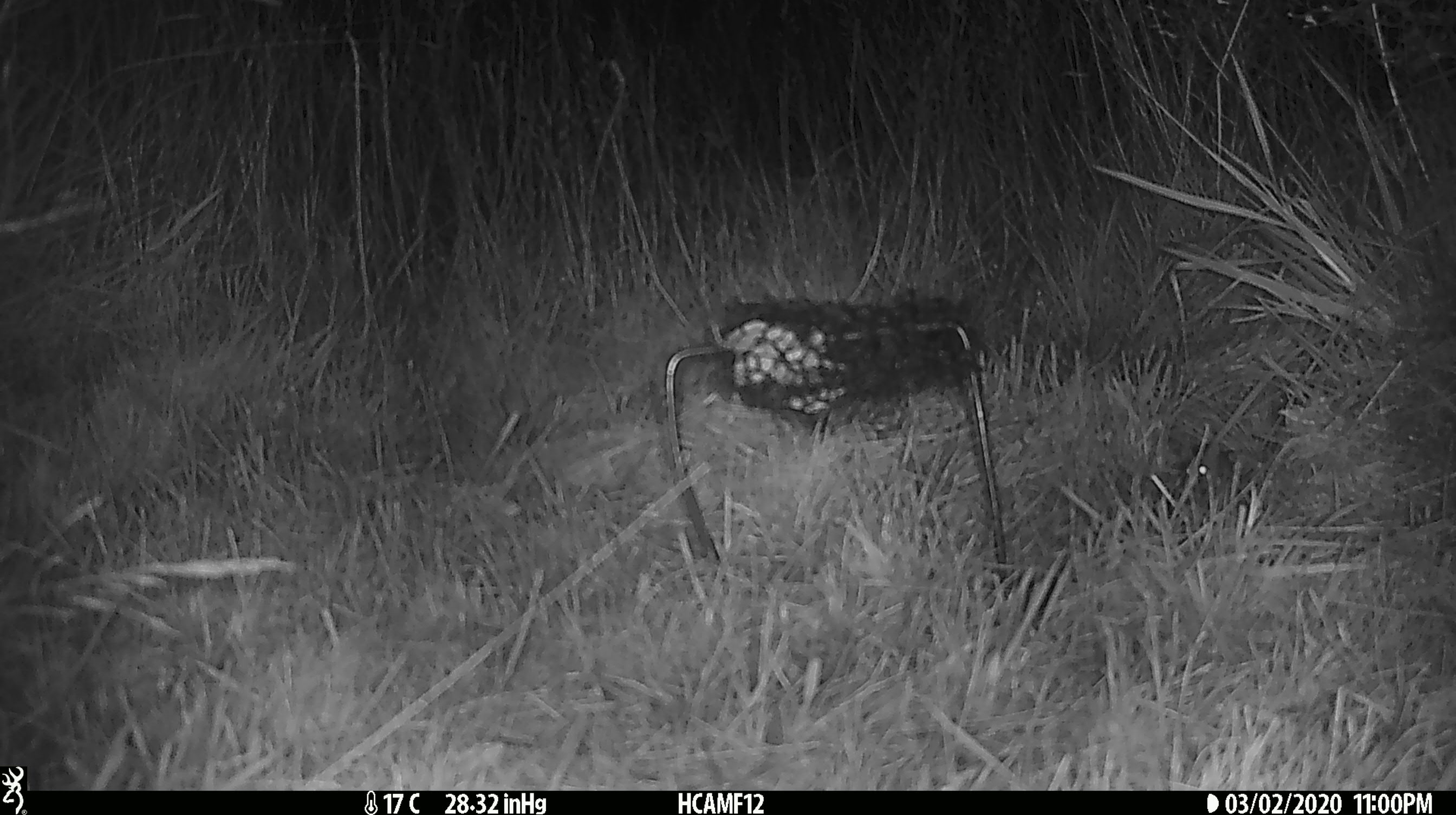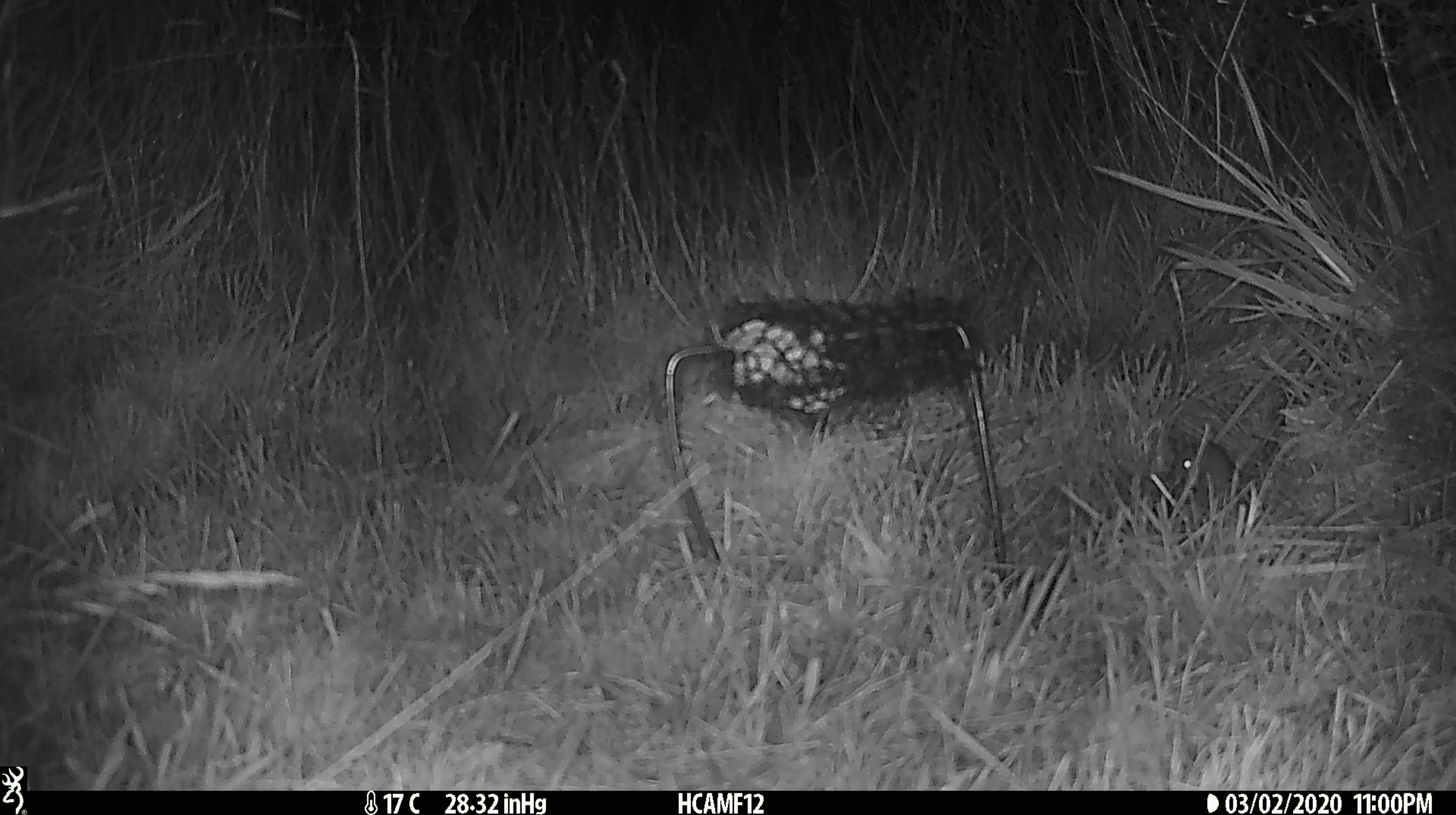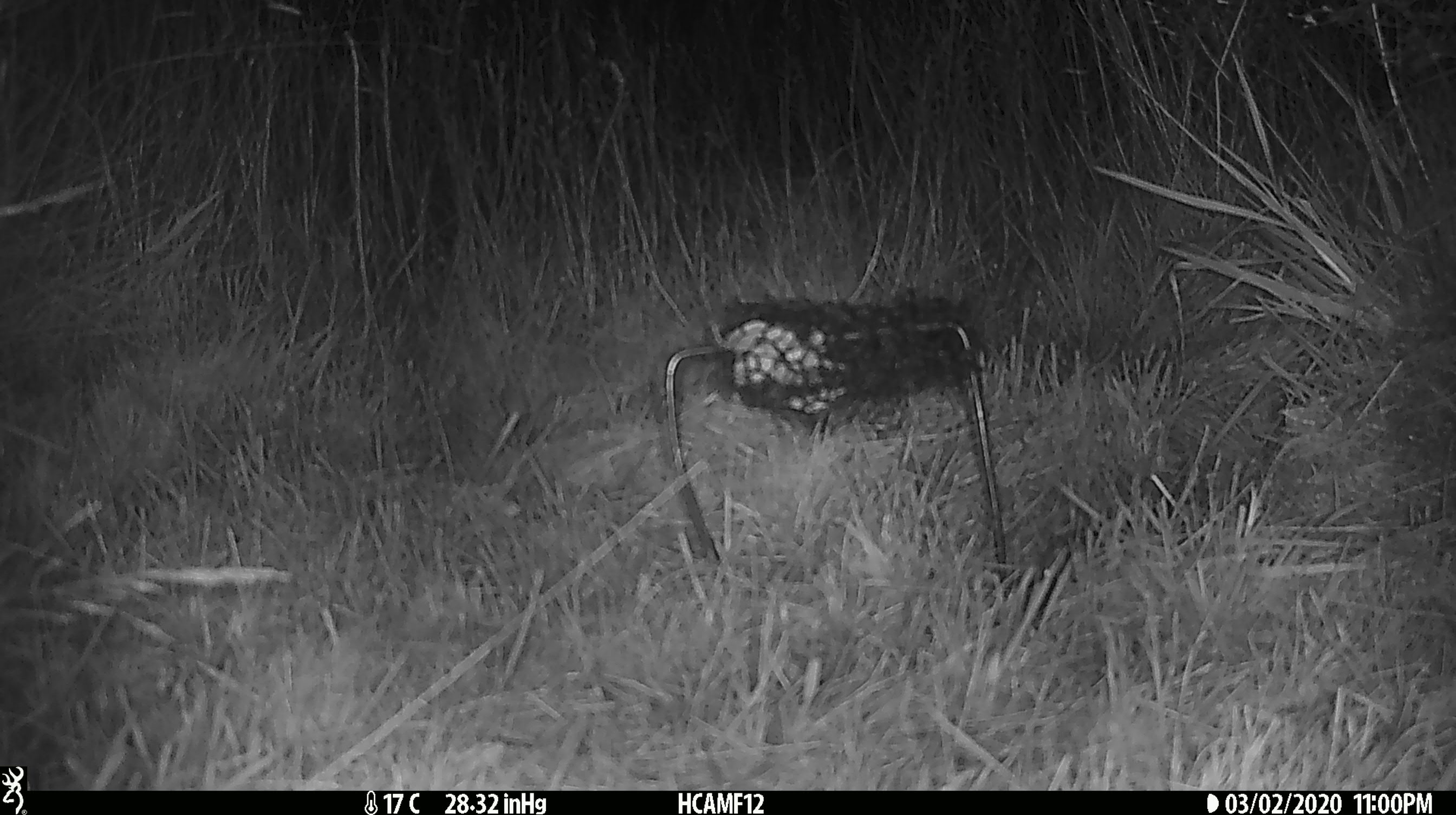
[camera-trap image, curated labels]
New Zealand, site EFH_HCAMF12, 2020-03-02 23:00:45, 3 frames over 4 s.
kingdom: Animalia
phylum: Chordata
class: Mammalia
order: Rodentia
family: Muridae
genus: Mus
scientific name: Mus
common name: mouse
Mouse (Mus).